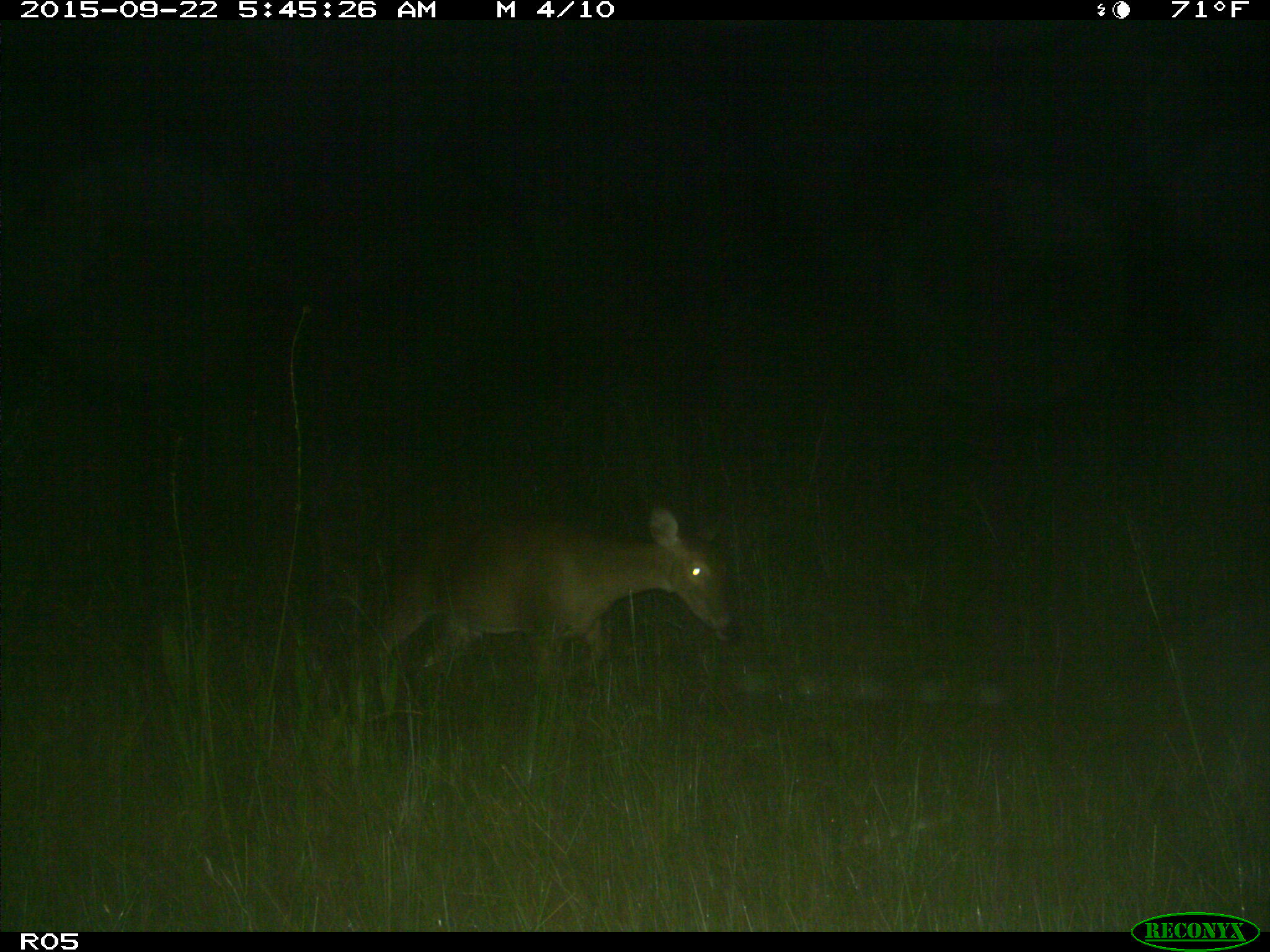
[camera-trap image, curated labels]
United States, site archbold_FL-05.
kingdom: Animalia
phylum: Chordata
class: Mammalia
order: Artiodactyla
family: Cervidae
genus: Odocoileus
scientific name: Odocoileus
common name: deer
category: unidentified deer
Unidentified deer (deer) (Odocoileus).